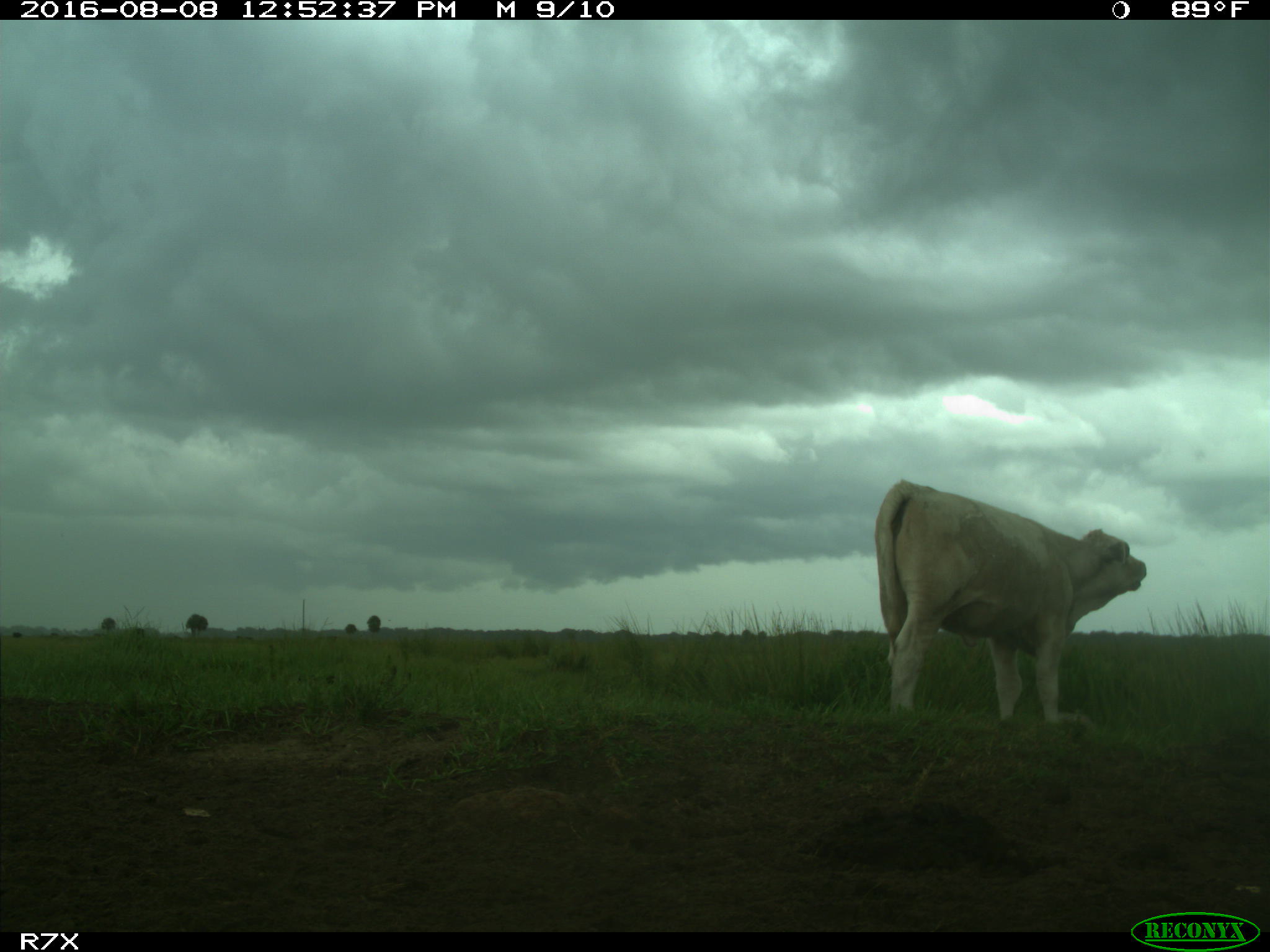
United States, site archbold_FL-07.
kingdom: Animalia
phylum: Chordata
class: Mammalia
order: Artiodactyla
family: Bovidae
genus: Bos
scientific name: Bos taurus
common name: domestic cow